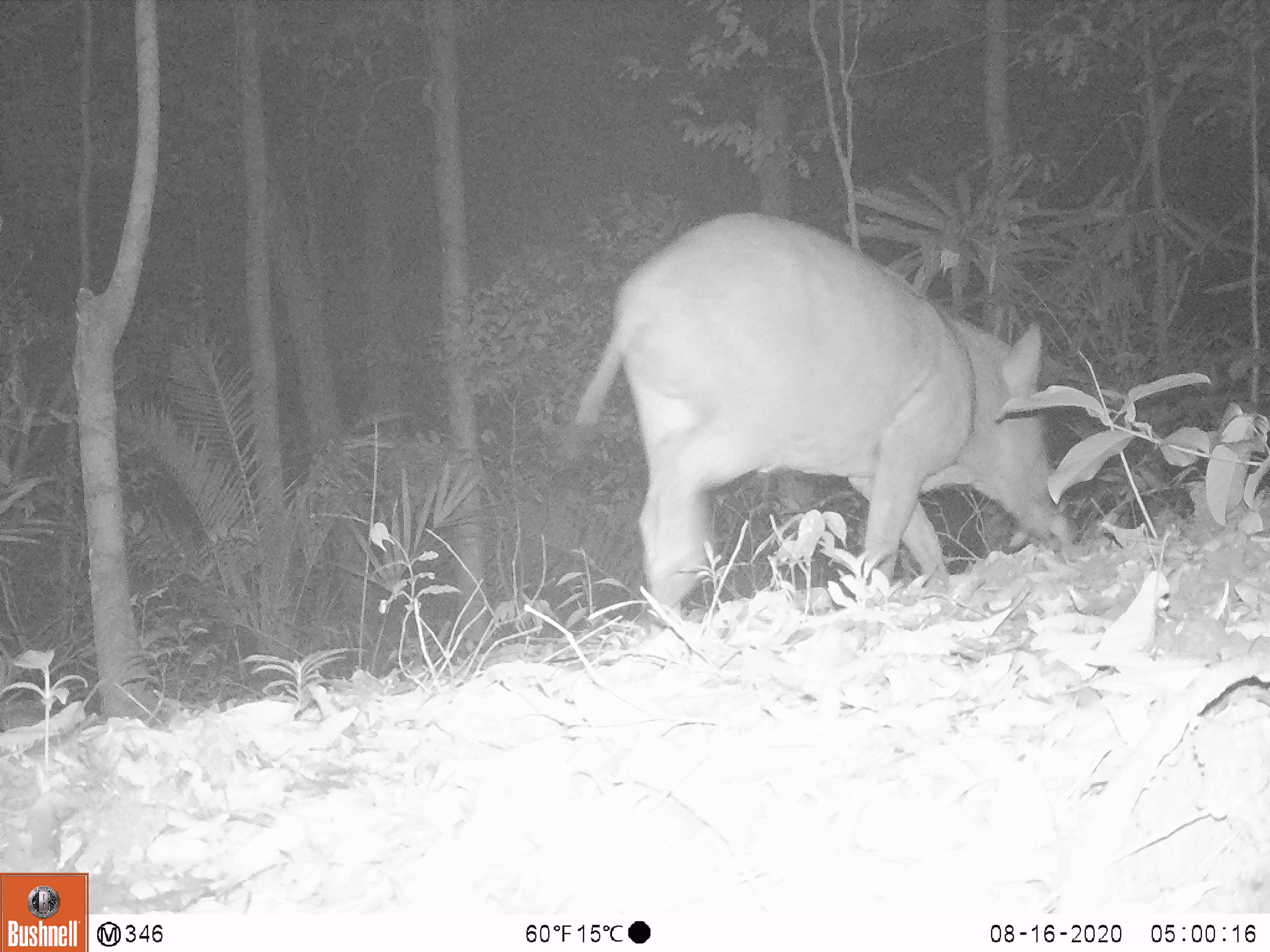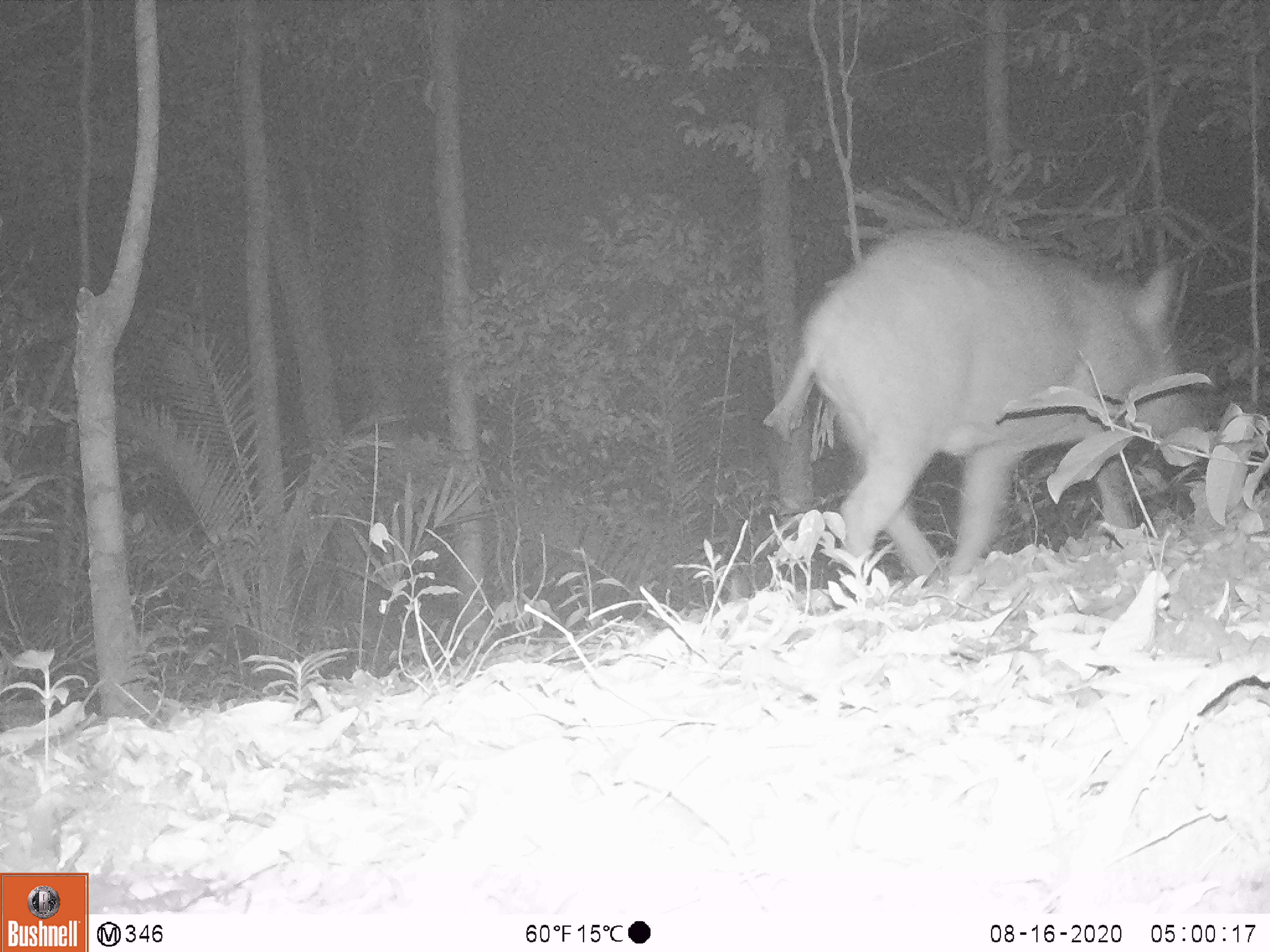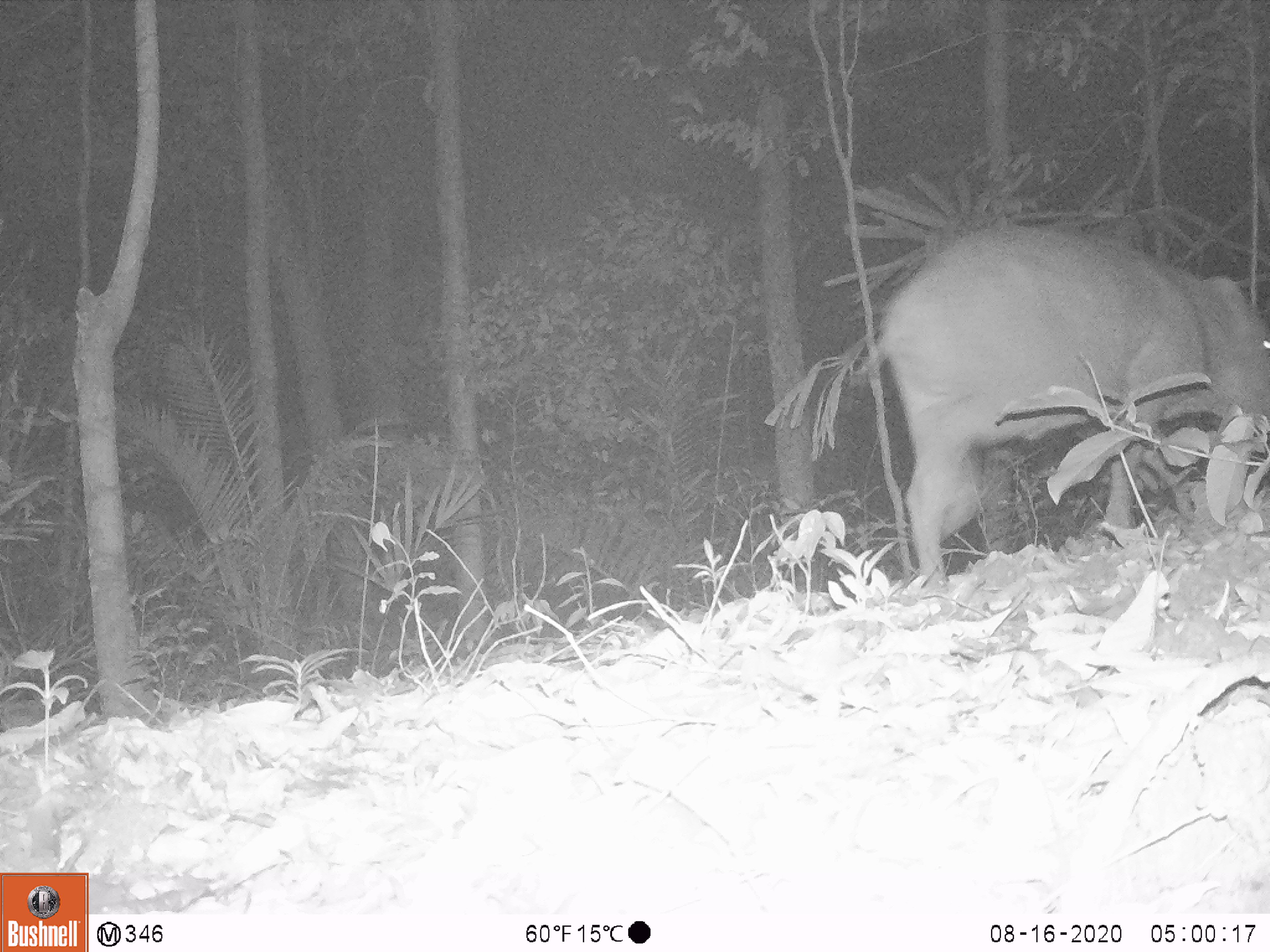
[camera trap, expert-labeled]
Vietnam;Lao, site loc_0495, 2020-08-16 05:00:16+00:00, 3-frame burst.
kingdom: Animalia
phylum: Chordata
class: Mammalia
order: Artiodactyla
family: Suidae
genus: Sus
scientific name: Sus scrofa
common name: eurasian wild pig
Eurasian wild pig (Sus scrofa). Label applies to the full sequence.